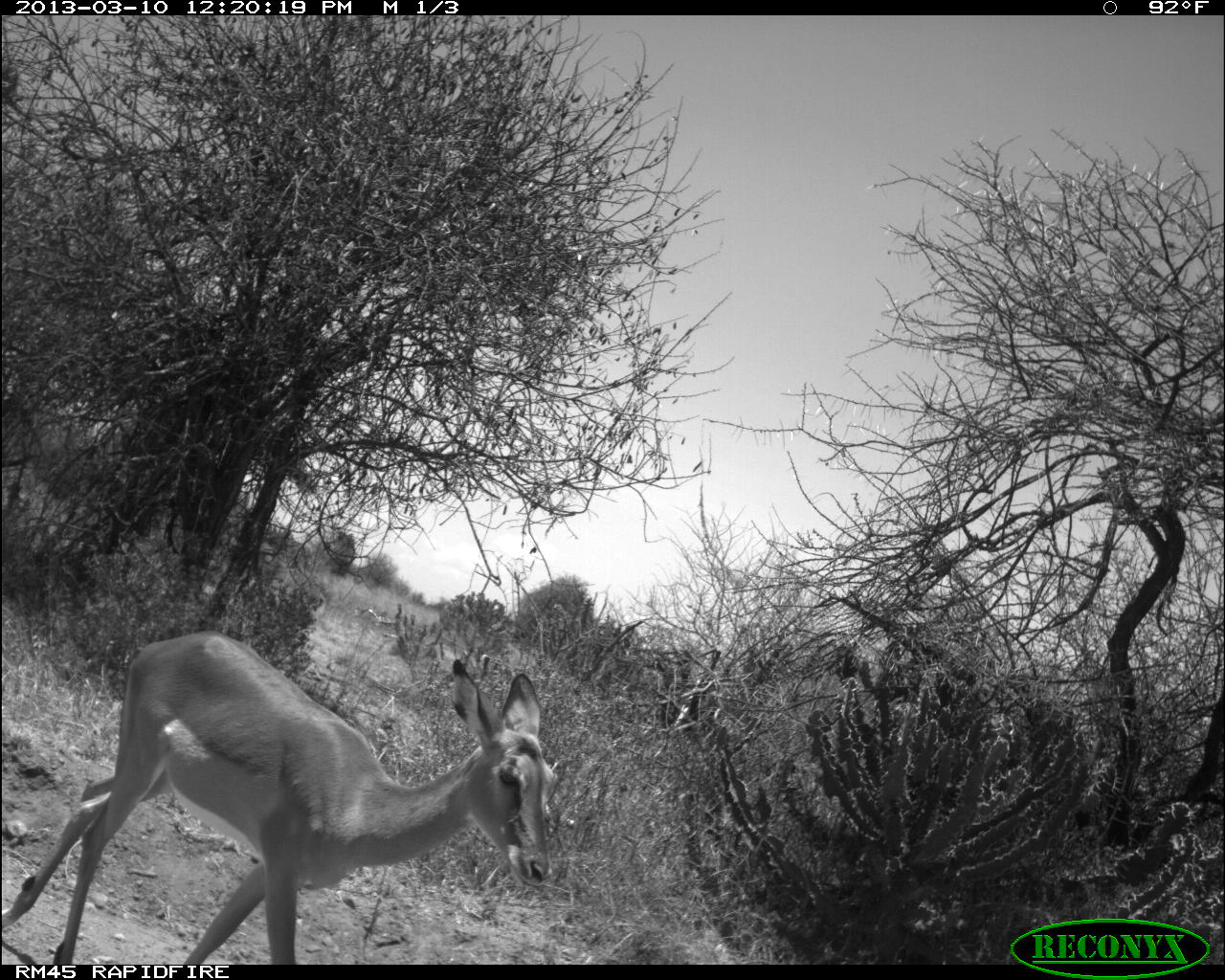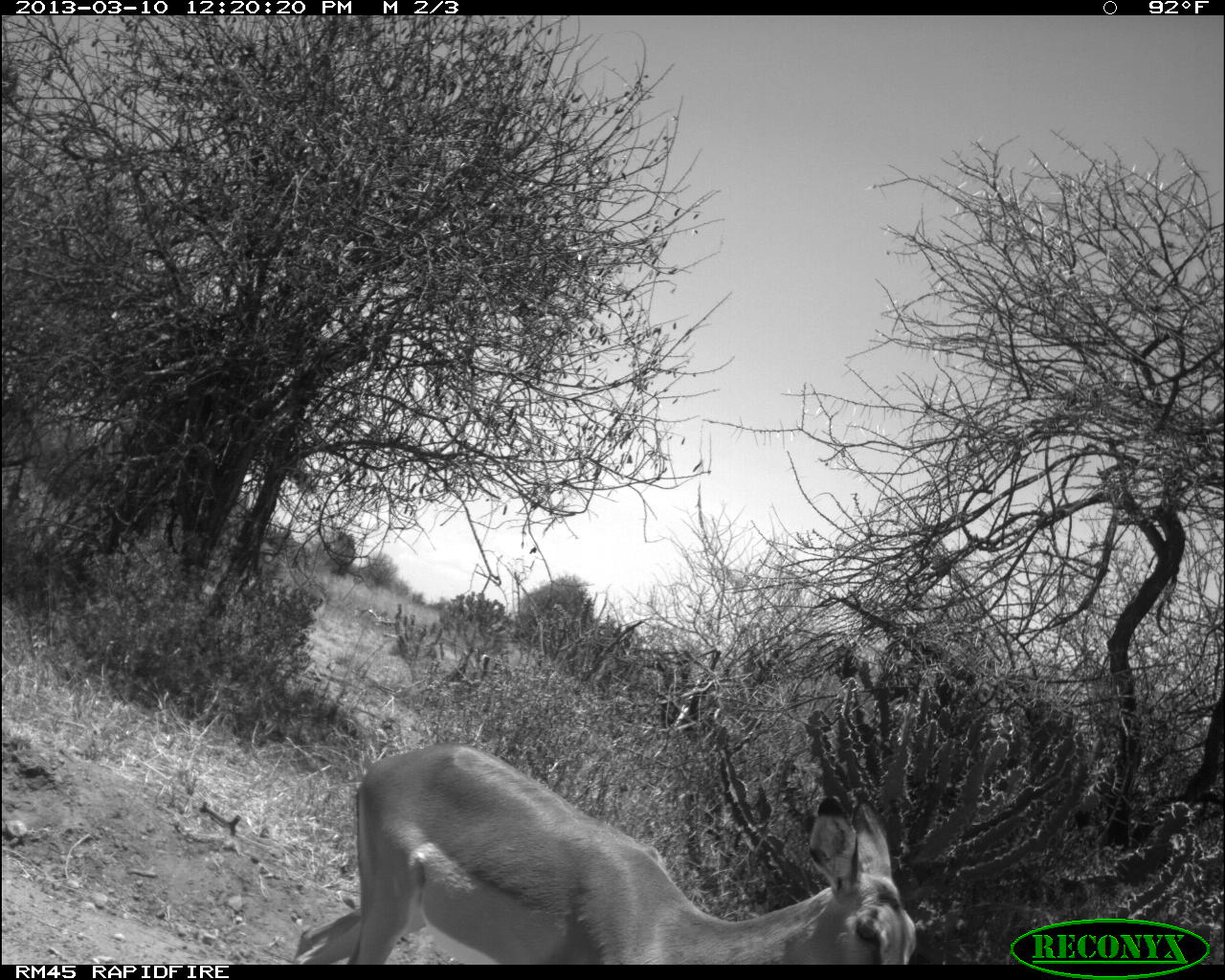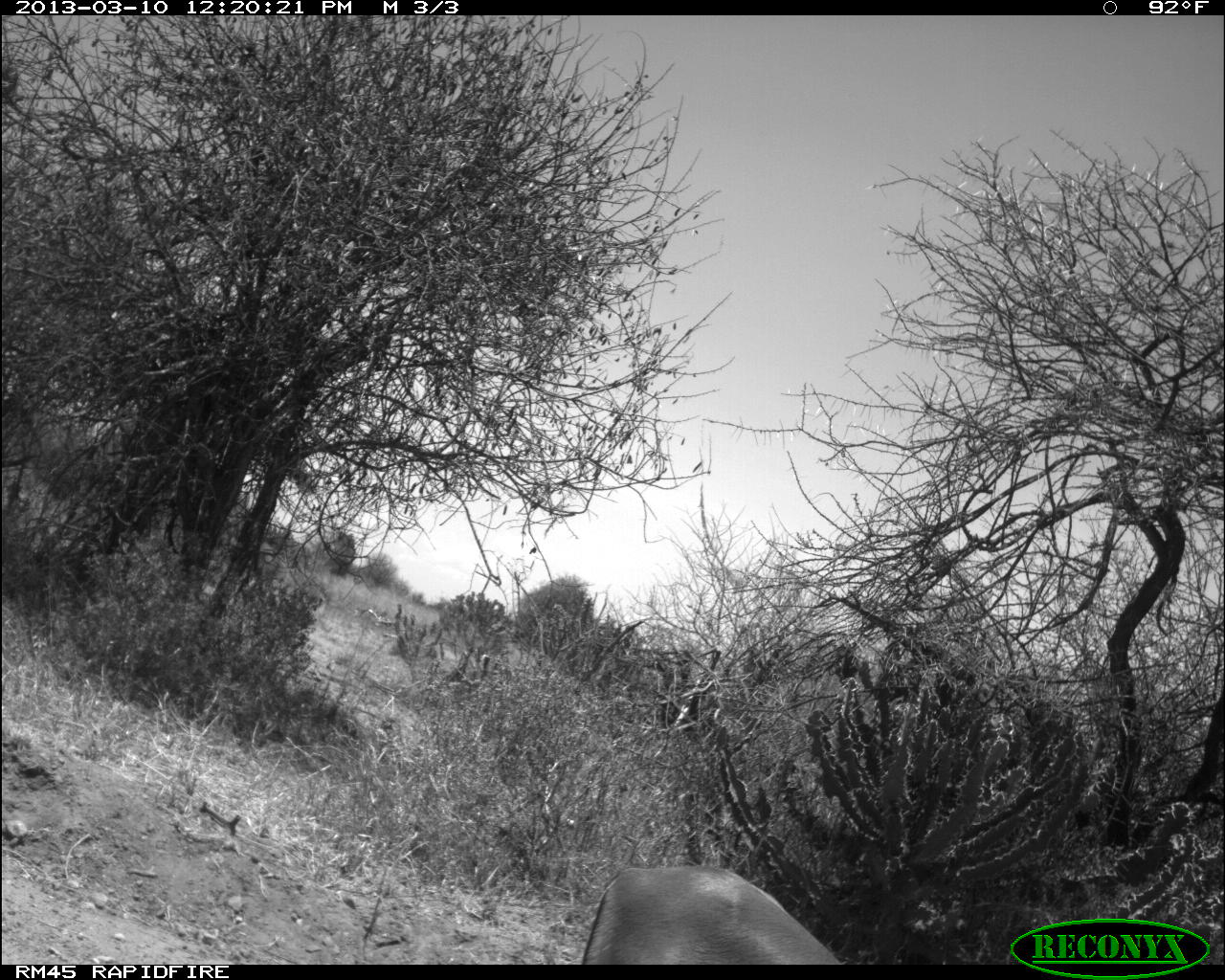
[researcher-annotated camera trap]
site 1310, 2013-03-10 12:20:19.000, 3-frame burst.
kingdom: Animalia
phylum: Chordata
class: Mammalia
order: Artiodactyla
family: Bovidae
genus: Aepyceros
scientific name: Aepyceros melampus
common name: impala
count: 1